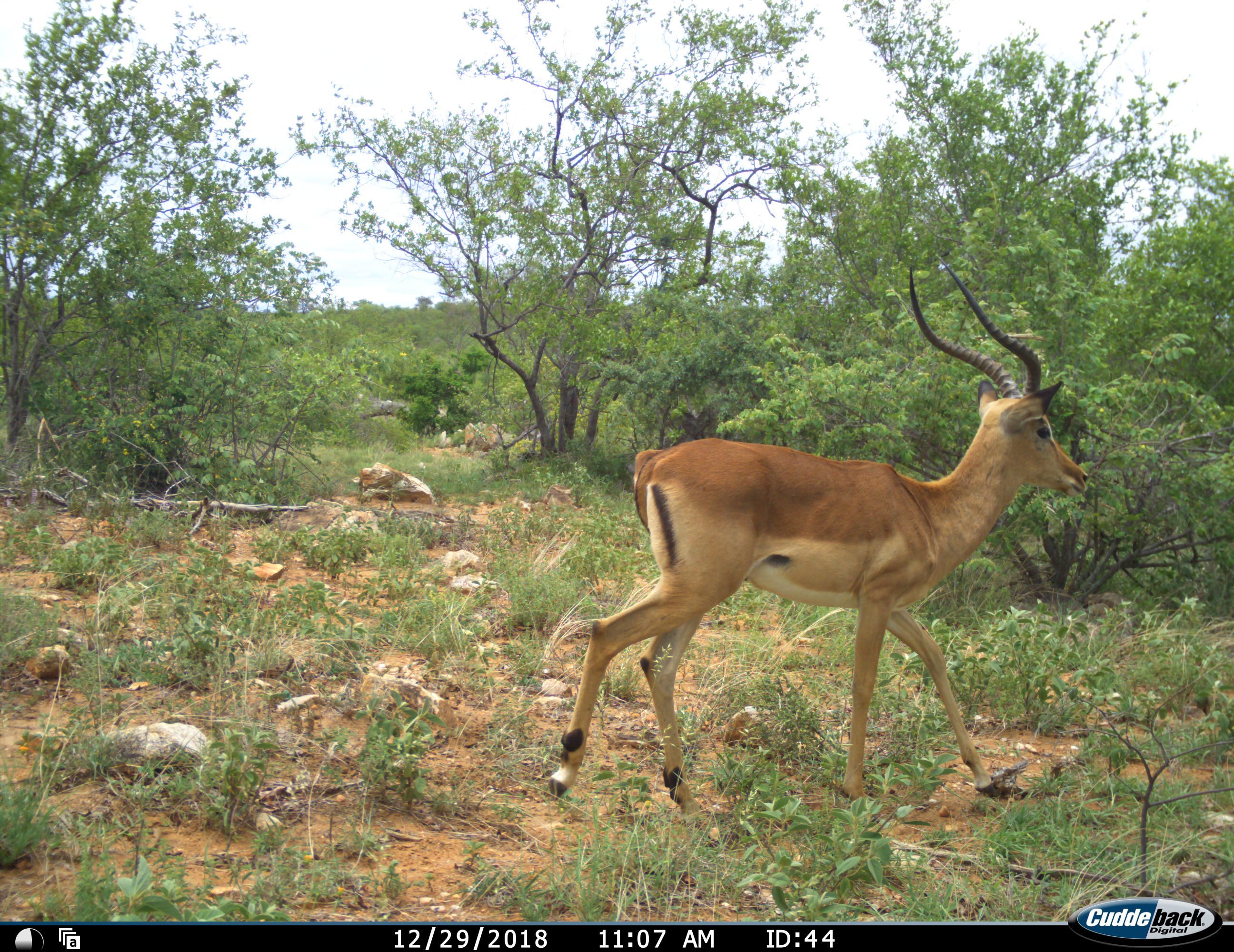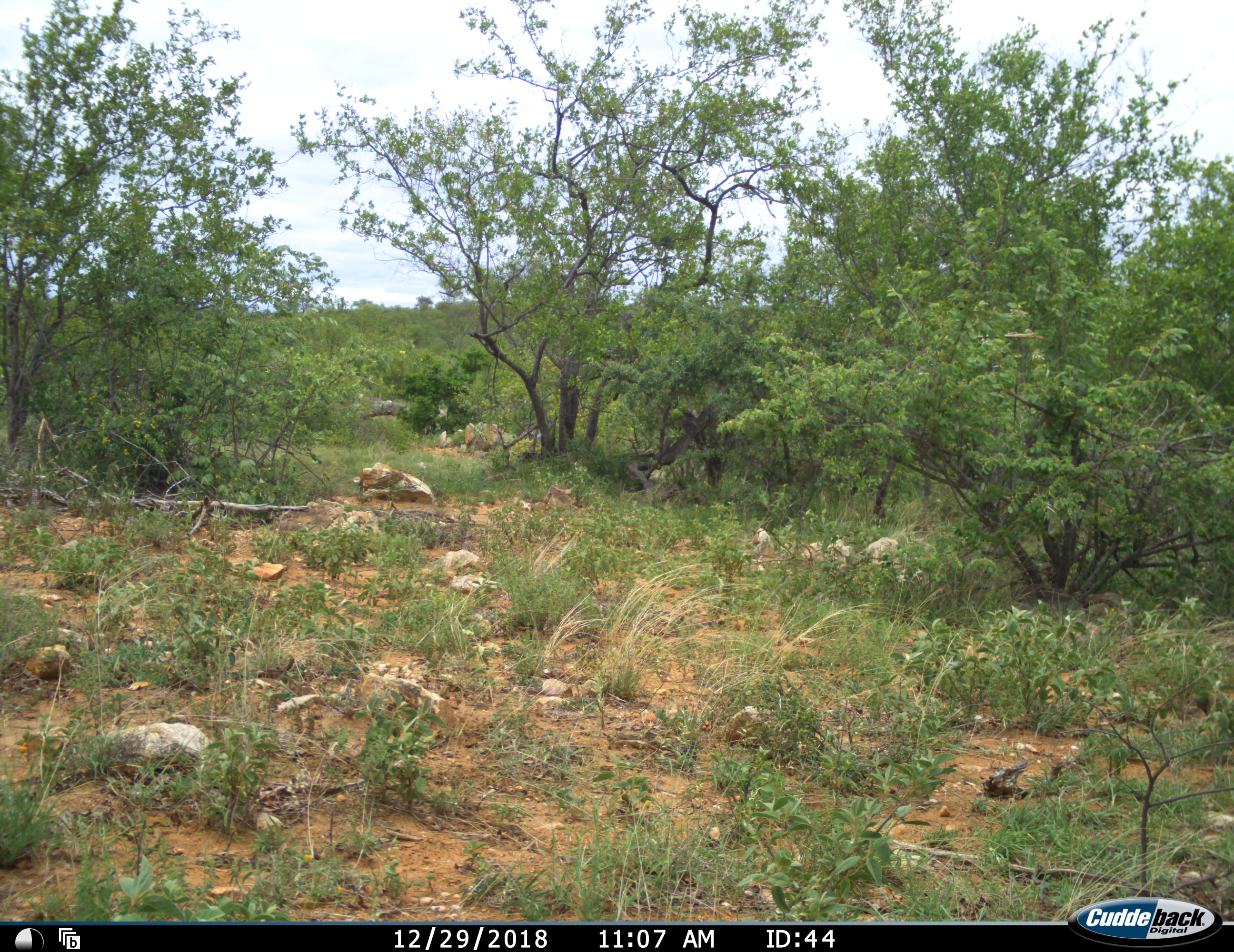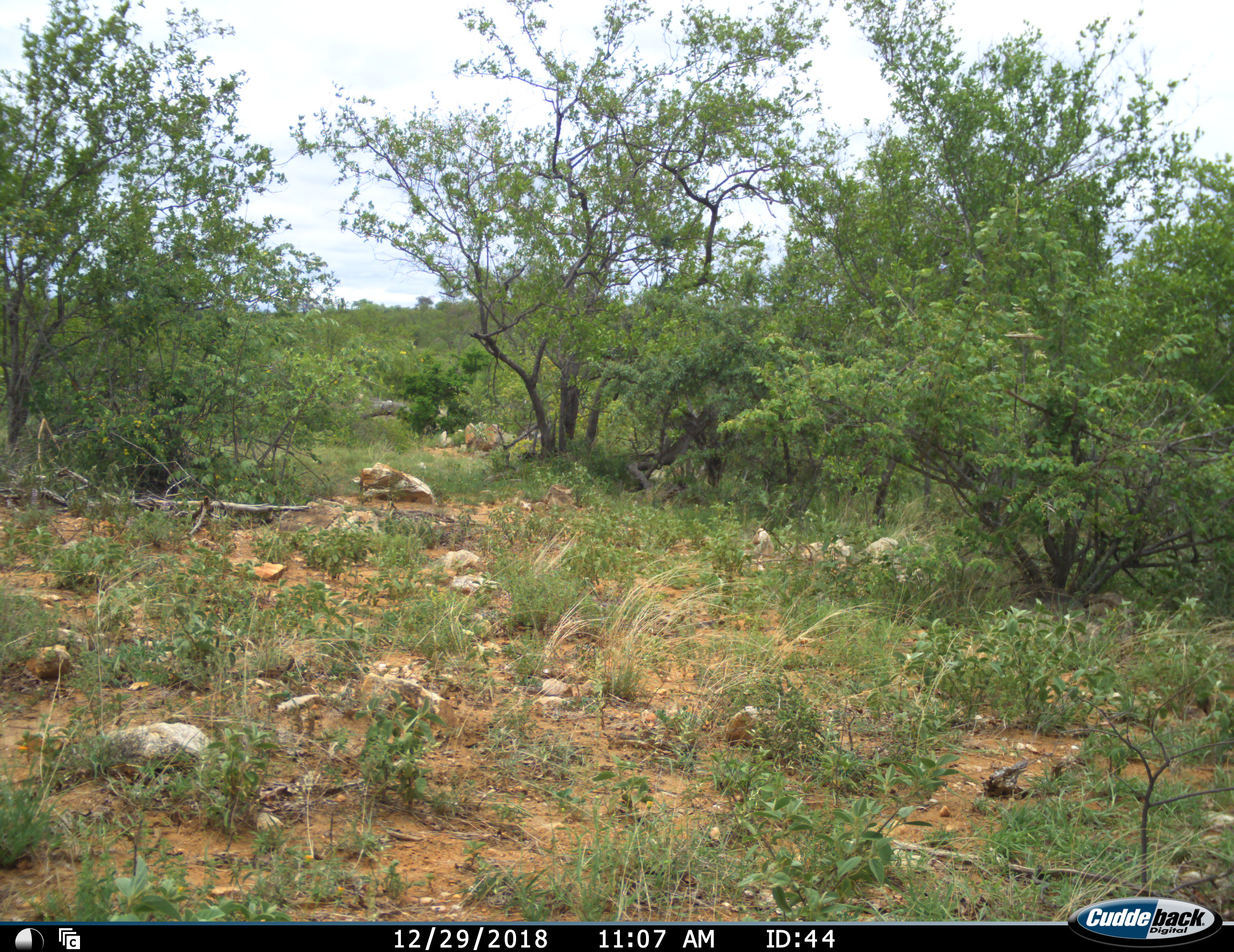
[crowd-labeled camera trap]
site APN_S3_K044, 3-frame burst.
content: unidentified animal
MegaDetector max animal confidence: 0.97